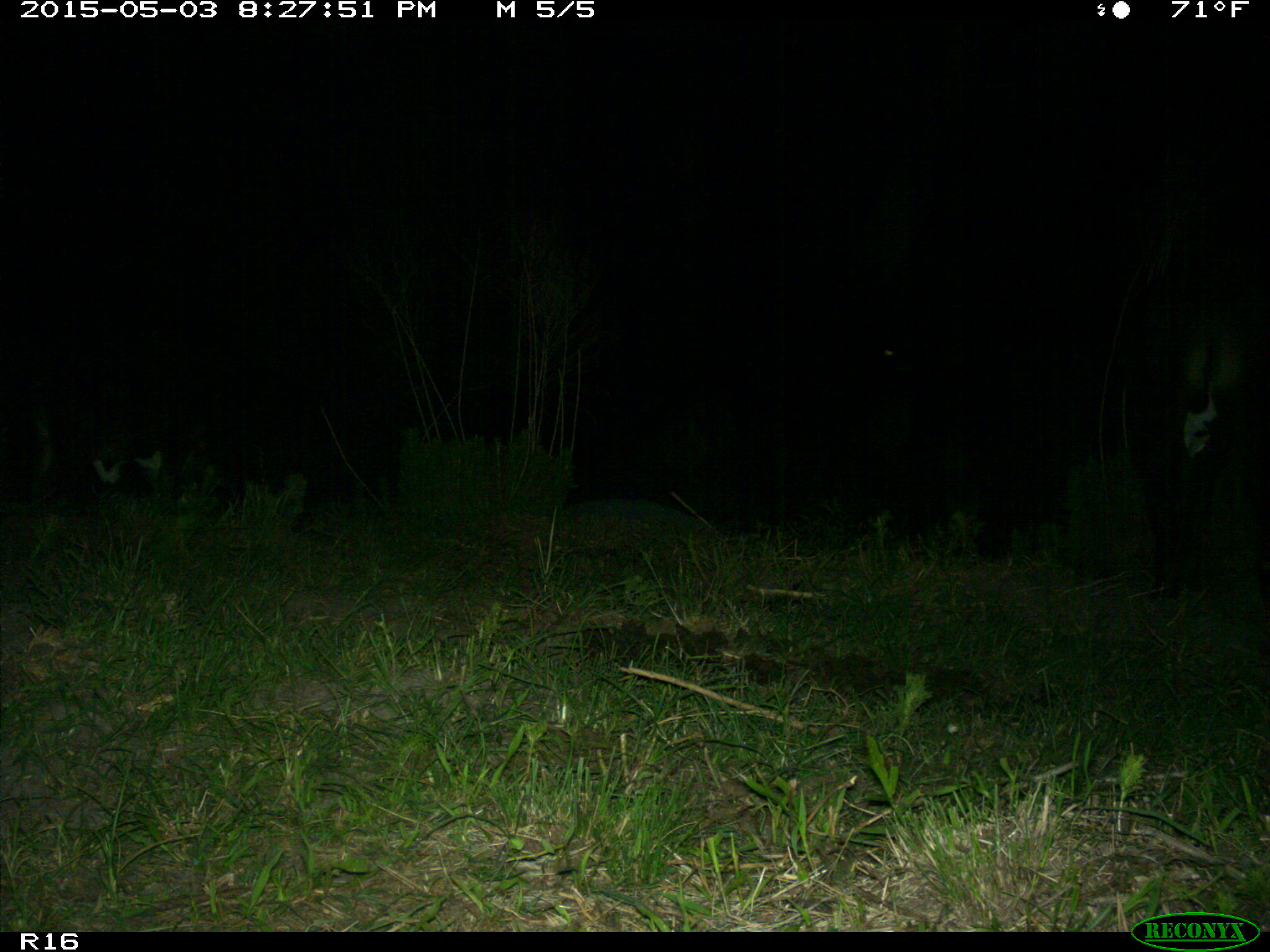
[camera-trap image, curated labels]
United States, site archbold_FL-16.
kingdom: Animalia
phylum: Chordata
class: Mammalia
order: Artiodactyla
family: Bovidae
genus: Bos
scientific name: Bos taurus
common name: domestic cow